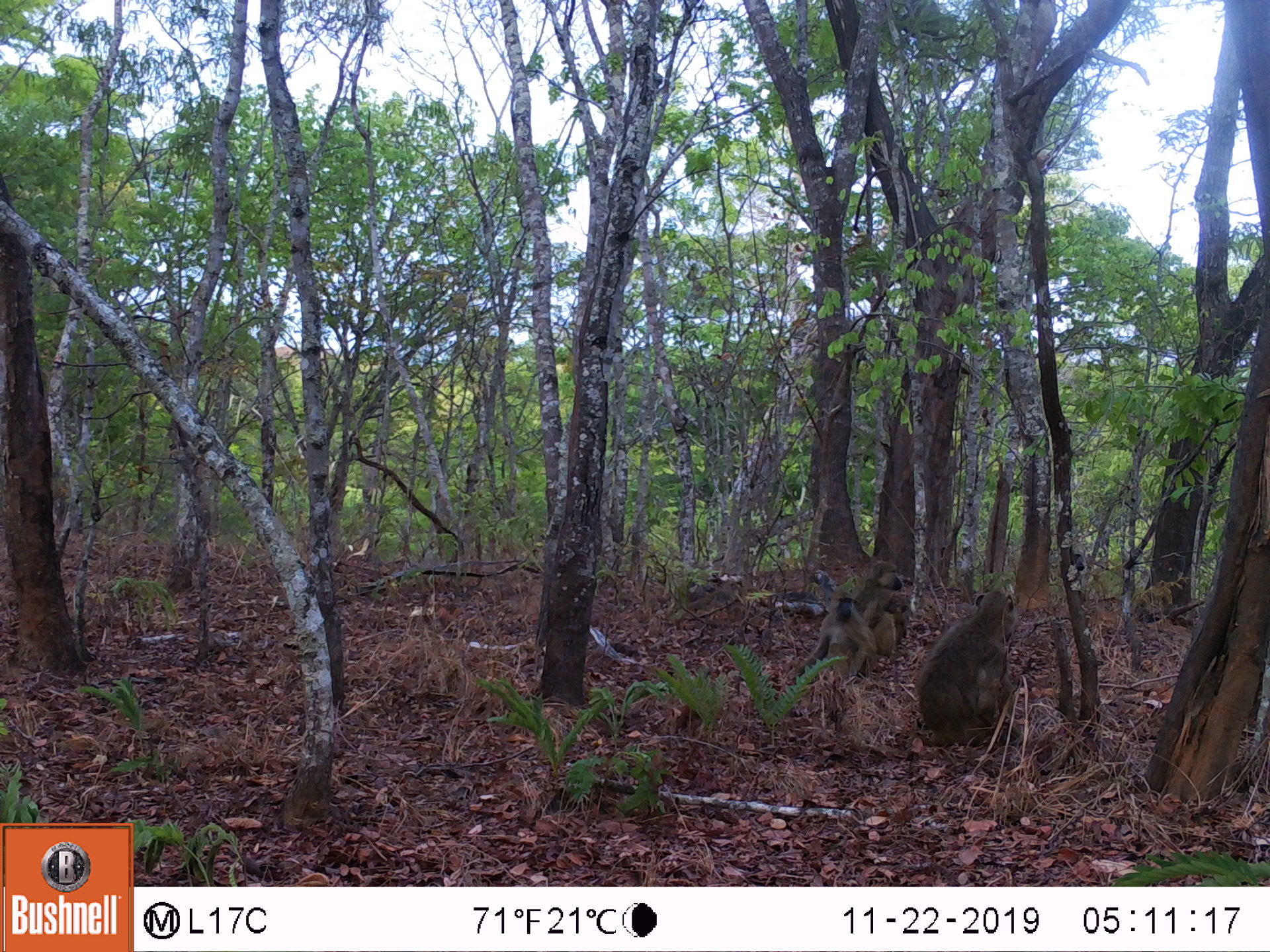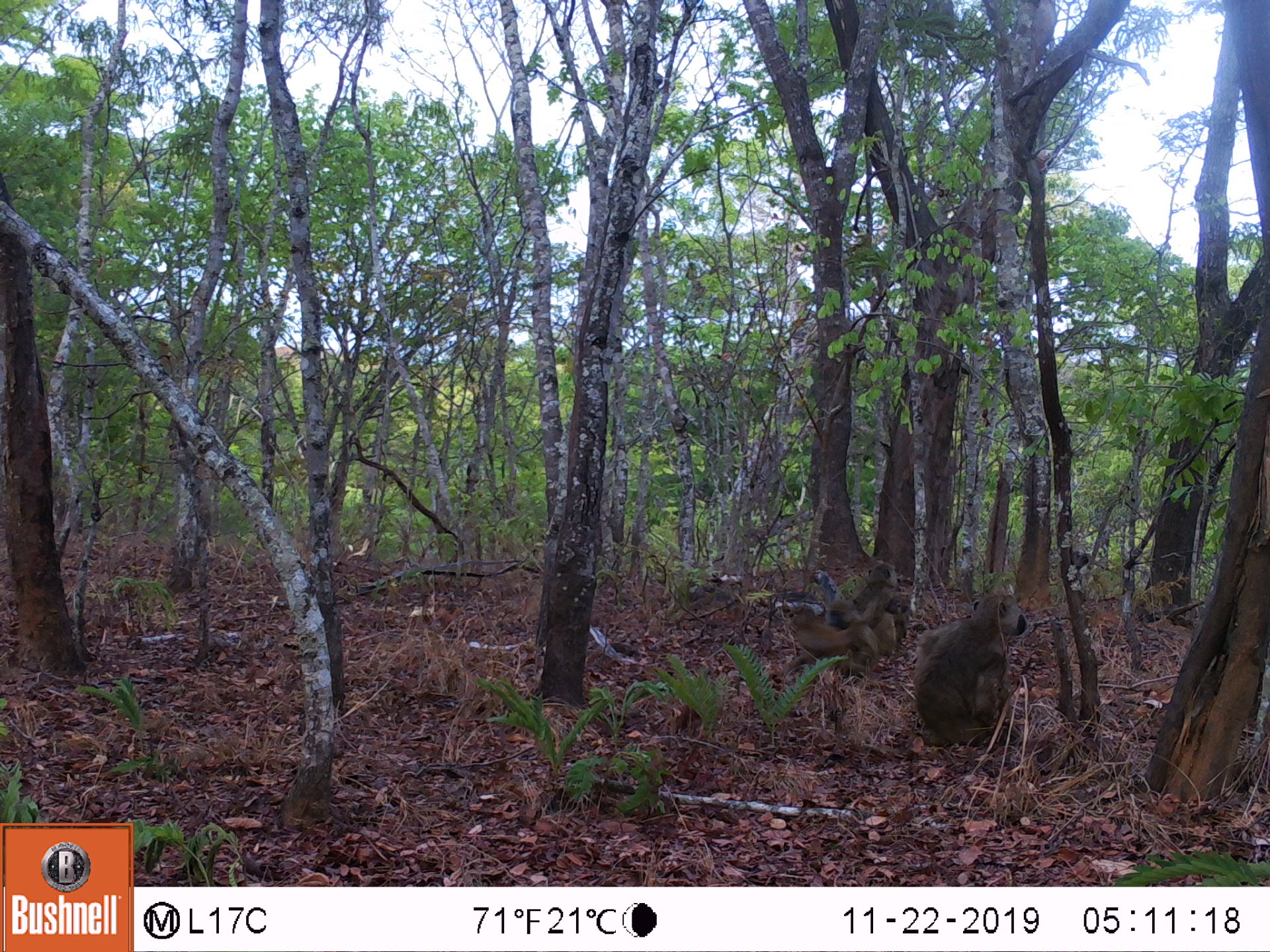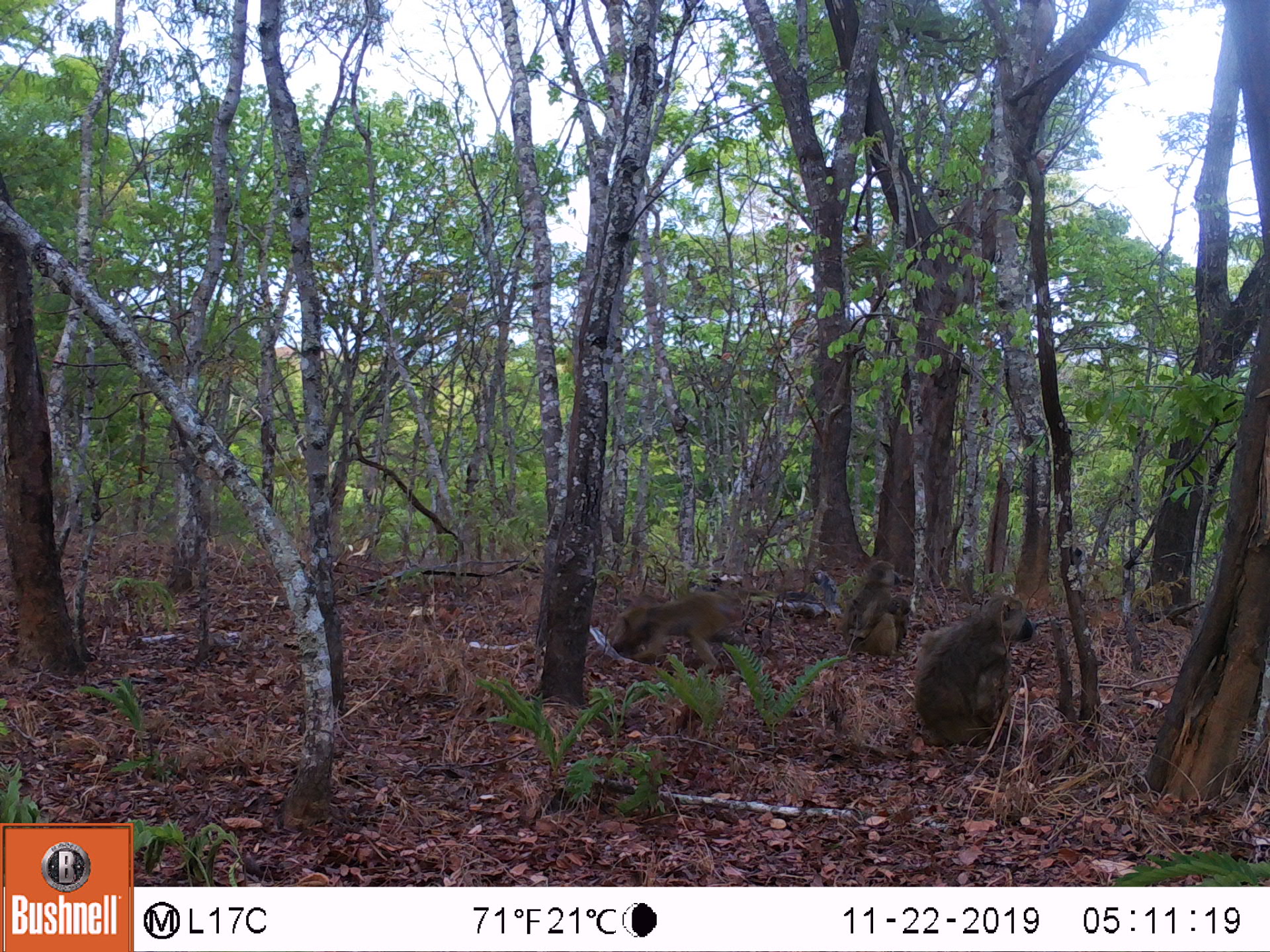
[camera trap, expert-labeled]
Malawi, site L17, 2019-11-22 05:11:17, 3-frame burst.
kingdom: Animalia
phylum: Chordata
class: Mammalia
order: Primates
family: Cercopithecidae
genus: Papio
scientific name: Papio cynocephalus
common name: yellow baboon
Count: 3.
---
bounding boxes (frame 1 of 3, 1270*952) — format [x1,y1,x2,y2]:
yellow baboon: [919,592,1030,745]; [799,596,865,702]; [860,552,917,658]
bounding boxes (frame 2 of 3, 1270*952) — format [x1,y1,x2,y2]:
yellow baboon: [904,592,1037,747]; [855,545,919,658]; [777,584,857,671]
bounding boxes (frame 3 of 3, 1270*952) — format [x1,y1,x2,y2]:
yellow baboon: [905,596,1034,744]; [617,584,762,673]; [836,564,916,665]